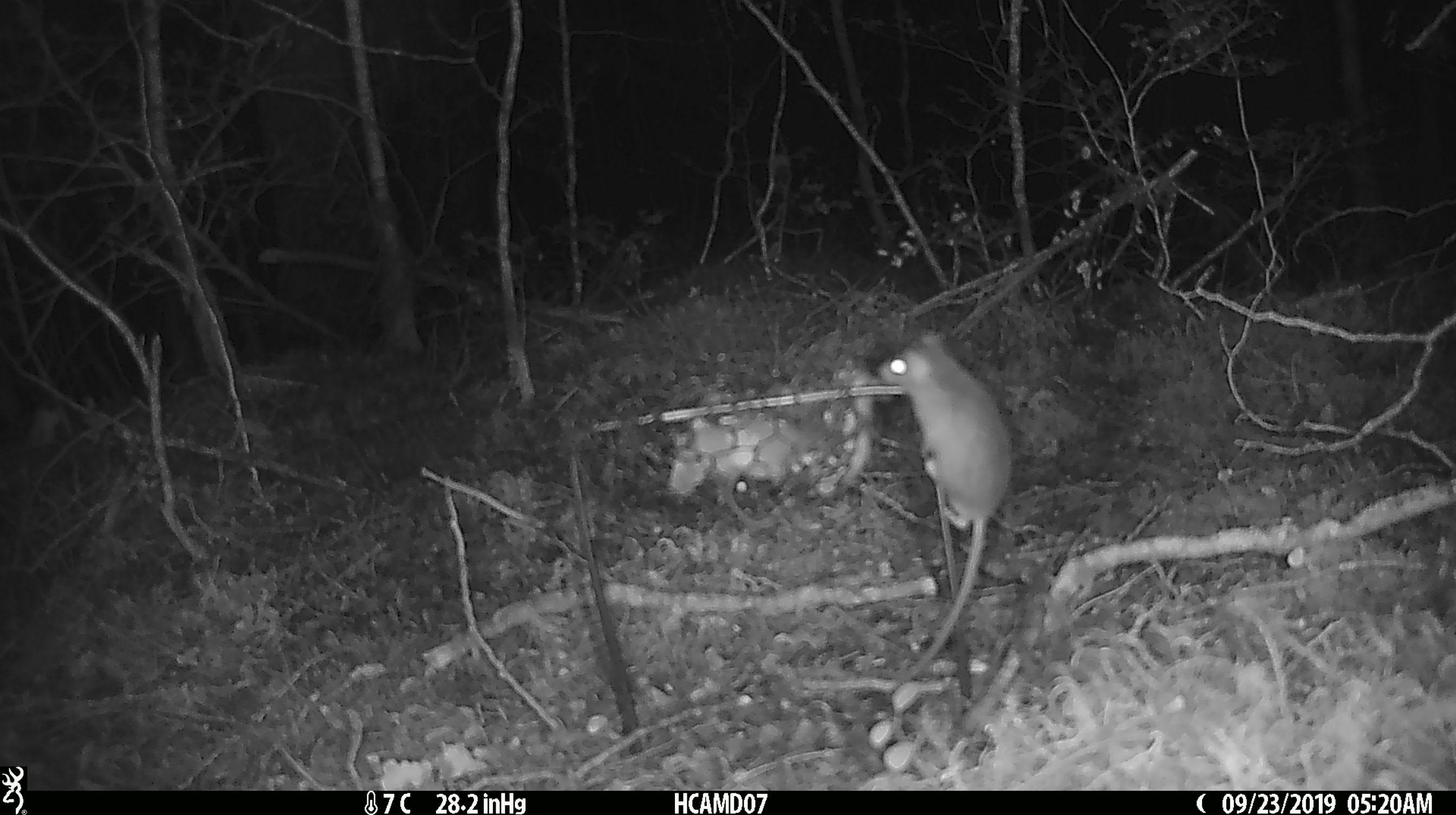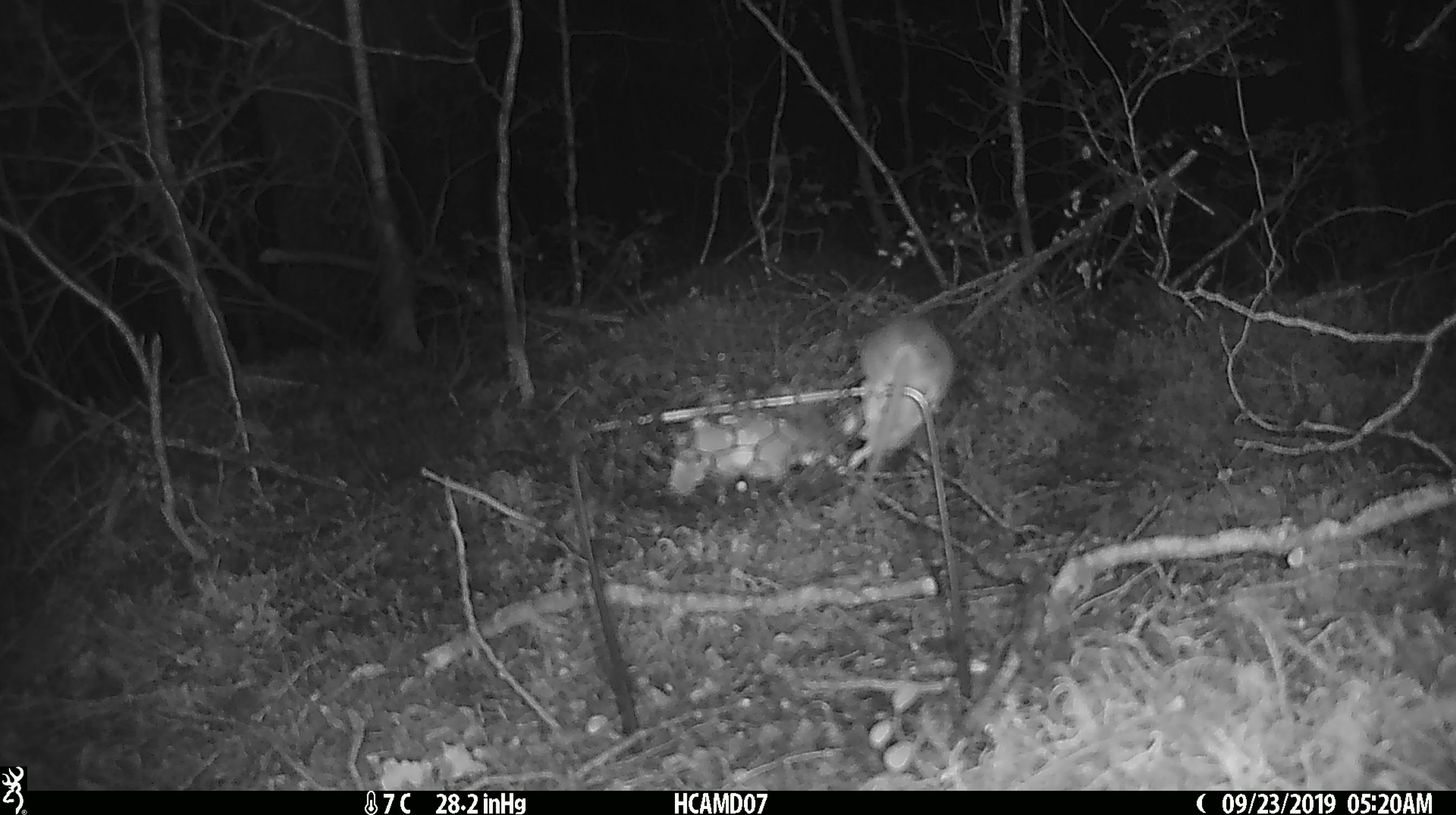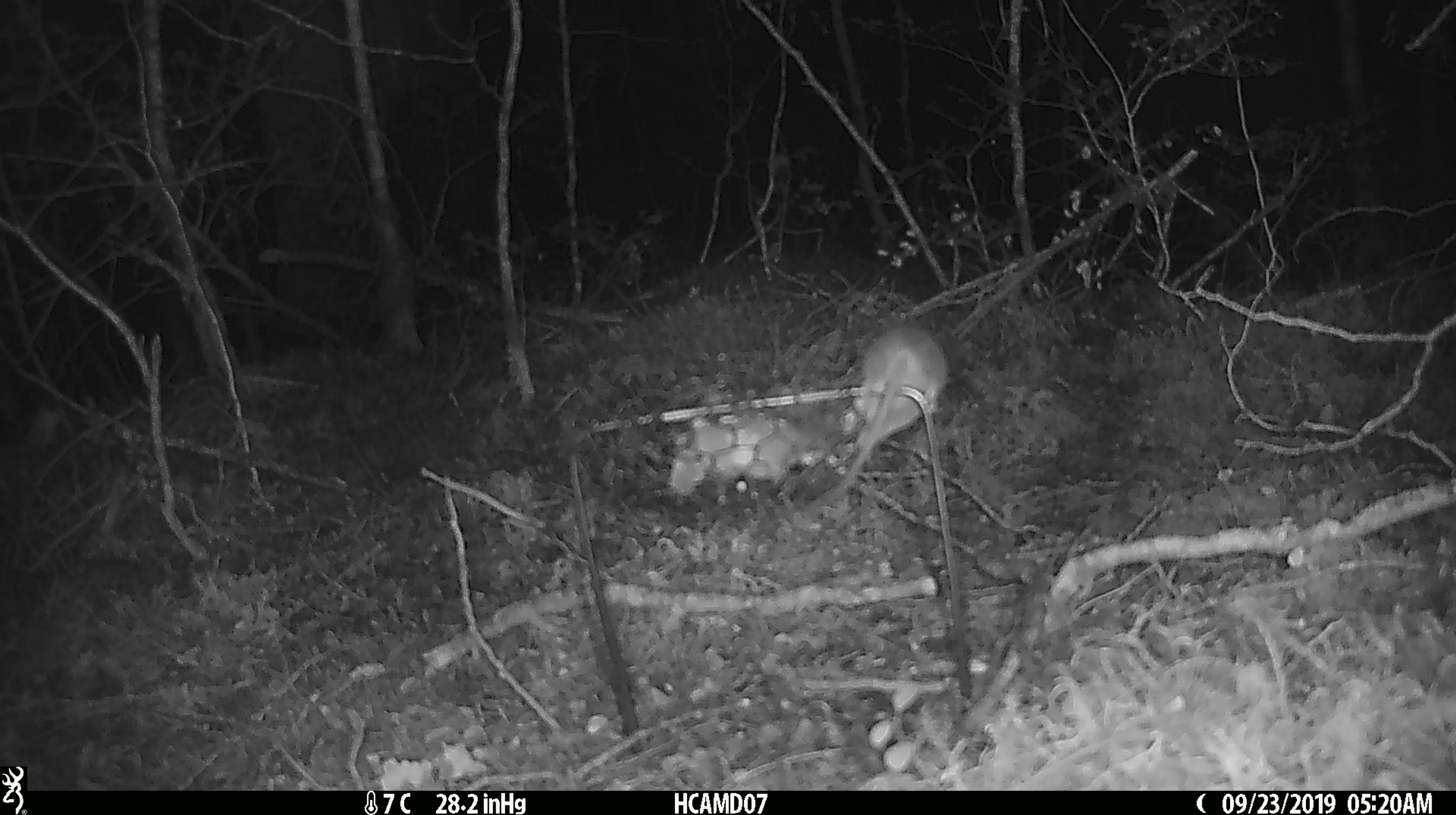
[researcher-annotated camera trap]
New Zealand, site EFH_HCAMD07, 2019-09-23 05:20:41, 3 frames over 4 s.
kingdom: Animalia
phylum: Chordata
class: Mammalia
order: Rodentia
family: Muridae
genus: Mus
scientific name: Mus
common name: mouse